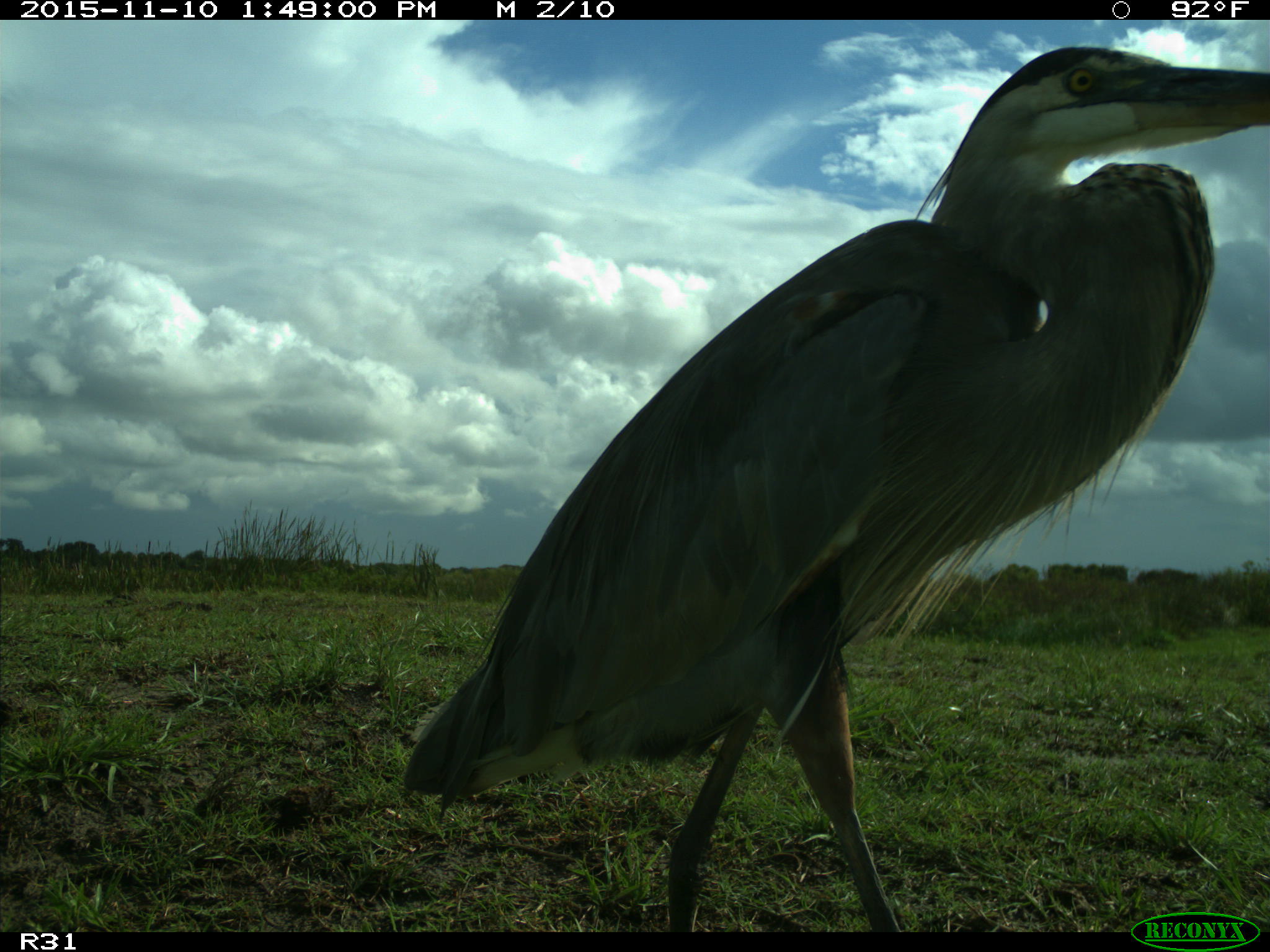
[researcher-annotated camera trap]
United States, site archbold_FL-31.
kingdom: Animalia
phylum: Chordata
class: Aves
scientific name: Aves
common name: birds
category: unidentified bird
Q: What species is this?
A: Unidentified bird (birds) (Aves).